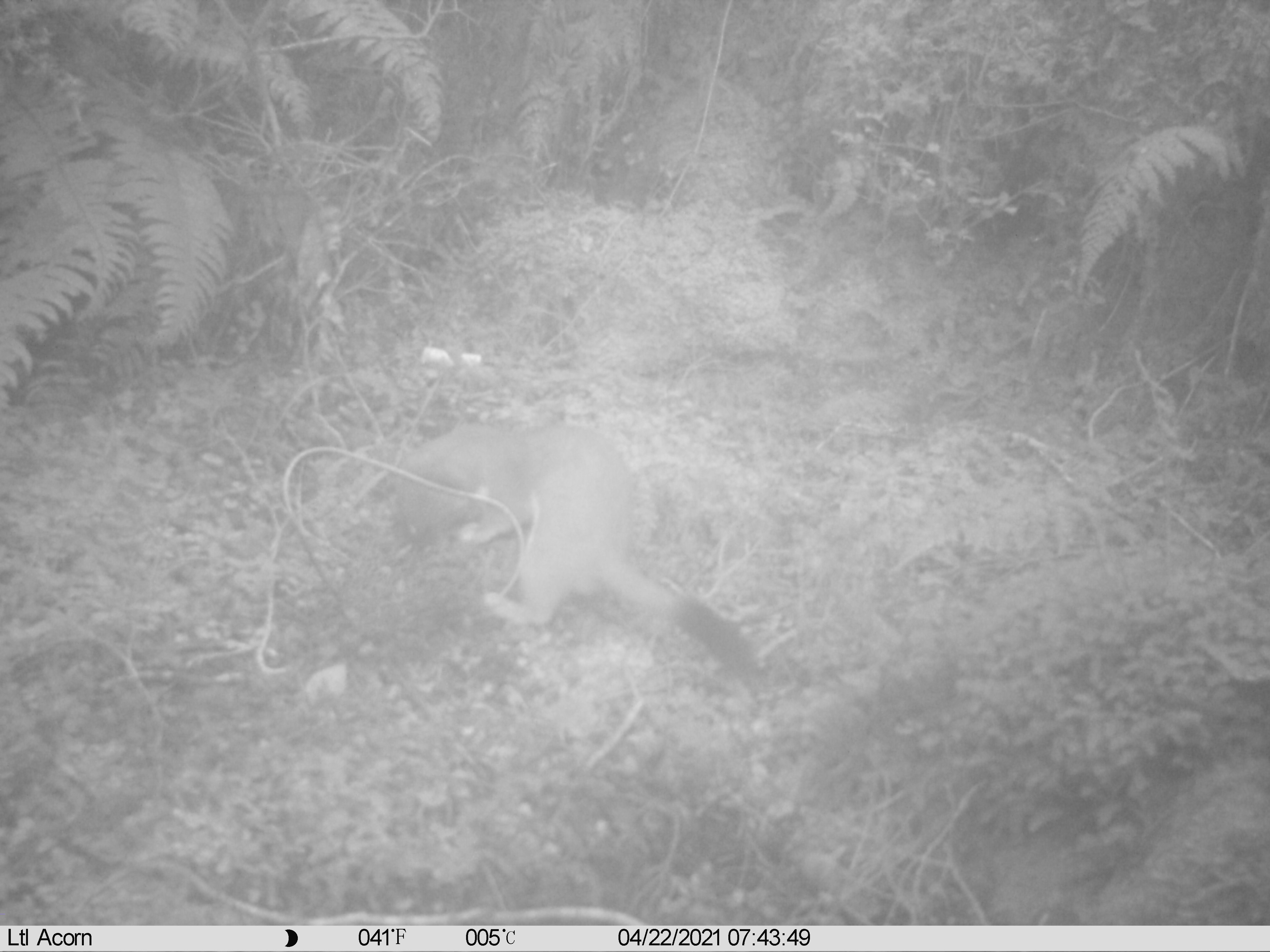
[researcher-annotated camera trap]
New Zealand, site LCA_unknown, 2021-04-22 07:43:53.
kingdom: Animalia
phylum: Chordata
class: Mammalia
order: Carnivora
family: Mustelidae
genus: Mustela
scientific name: Mustela erminea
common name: stoat